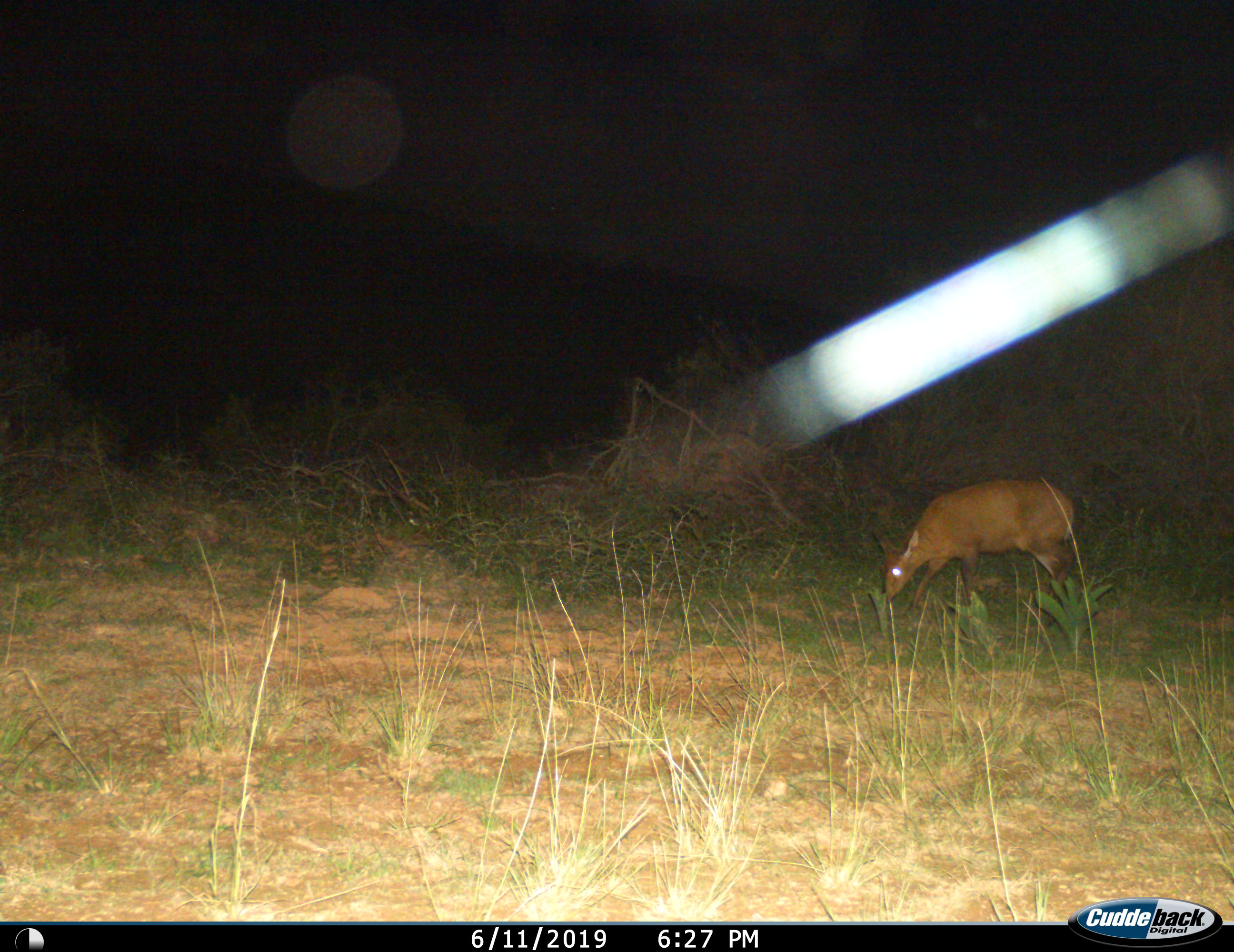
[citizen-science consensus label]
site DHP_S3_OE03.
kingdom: Animalia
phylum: Chordata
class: Mammalia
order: Artiodactyla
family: Bovidae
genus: Raphicerus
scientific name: Raphicerus campestris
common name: steenbok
Steenbok (Raphicerus campestris), count 1. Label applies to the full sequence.